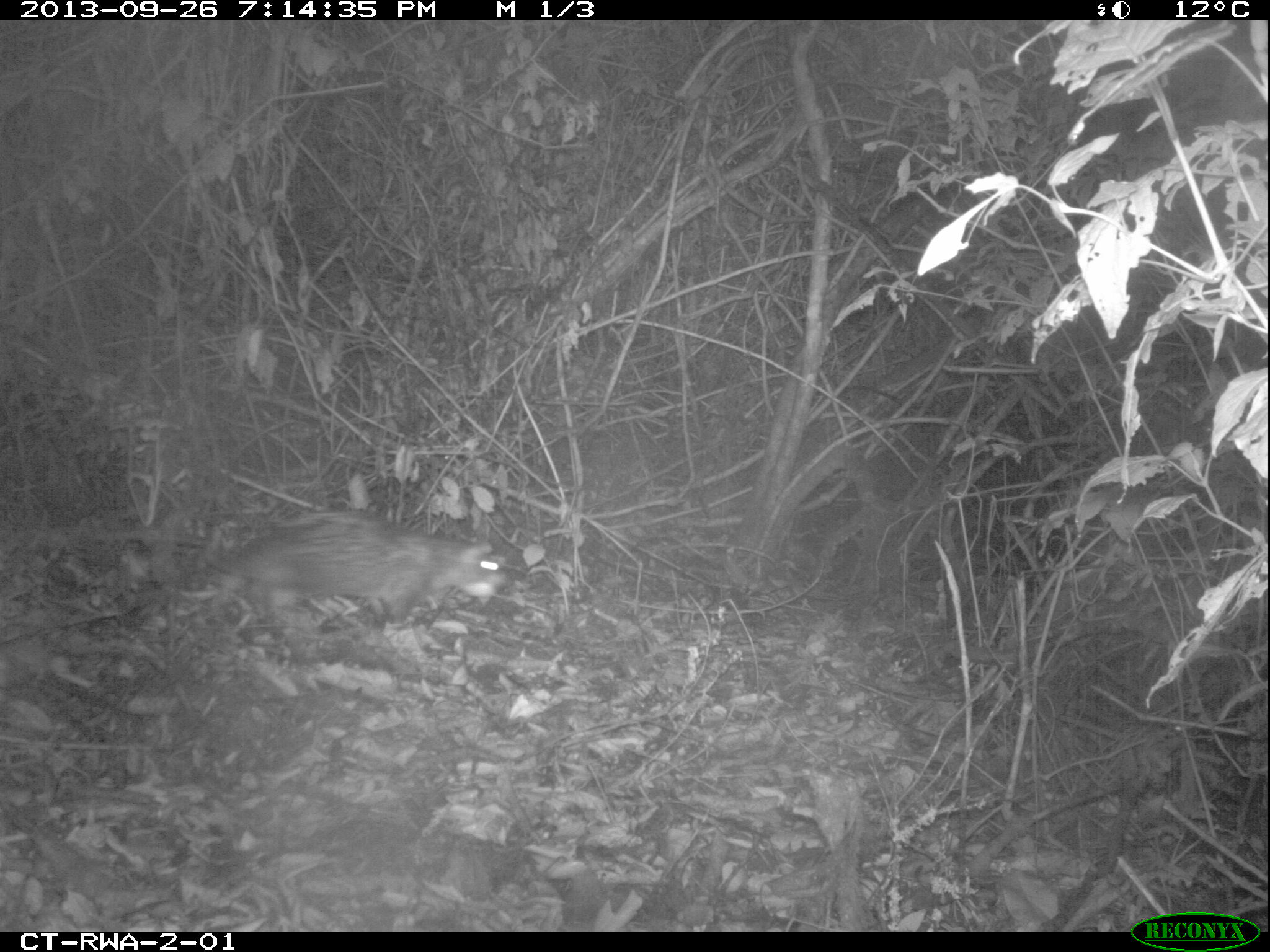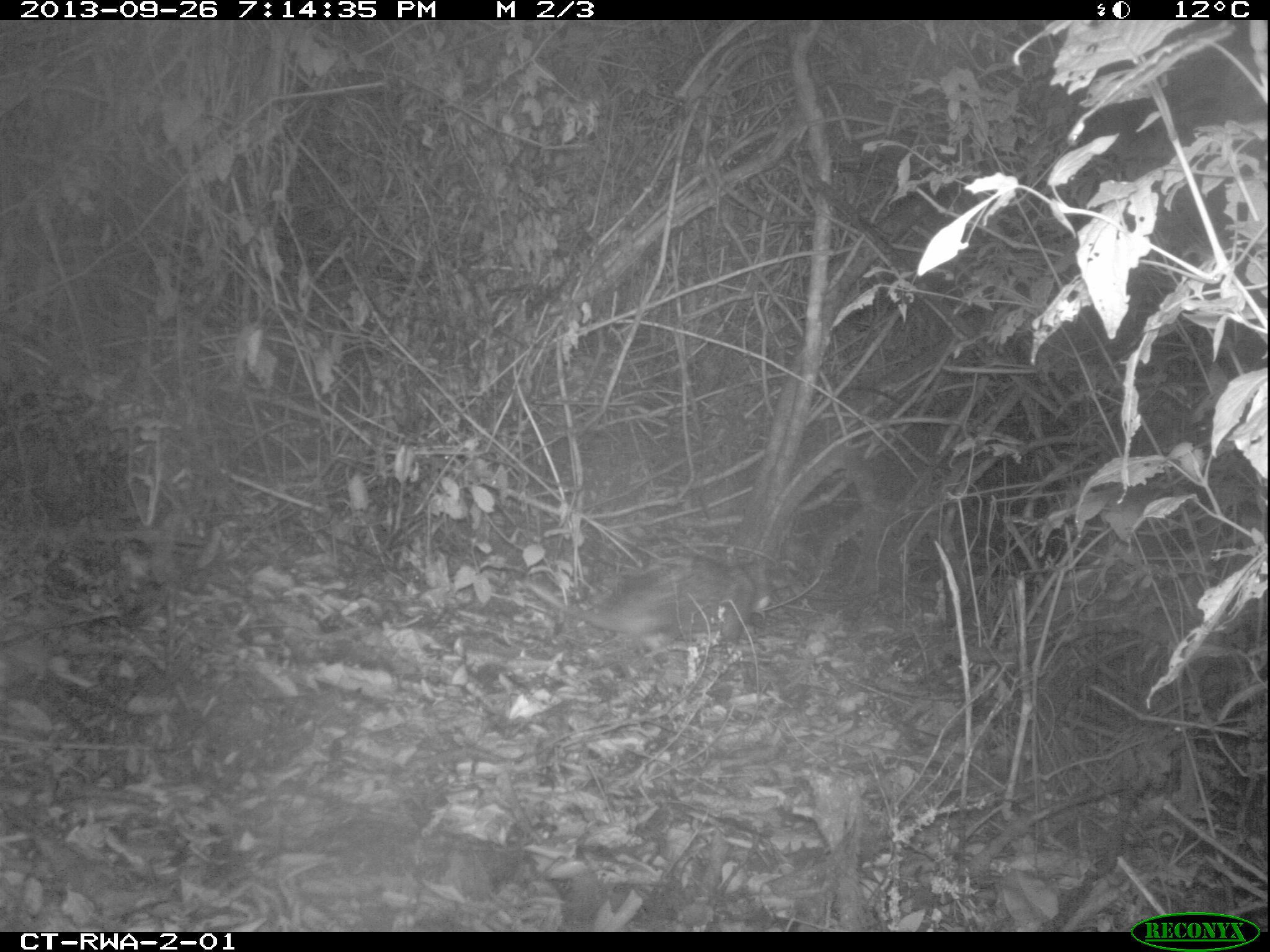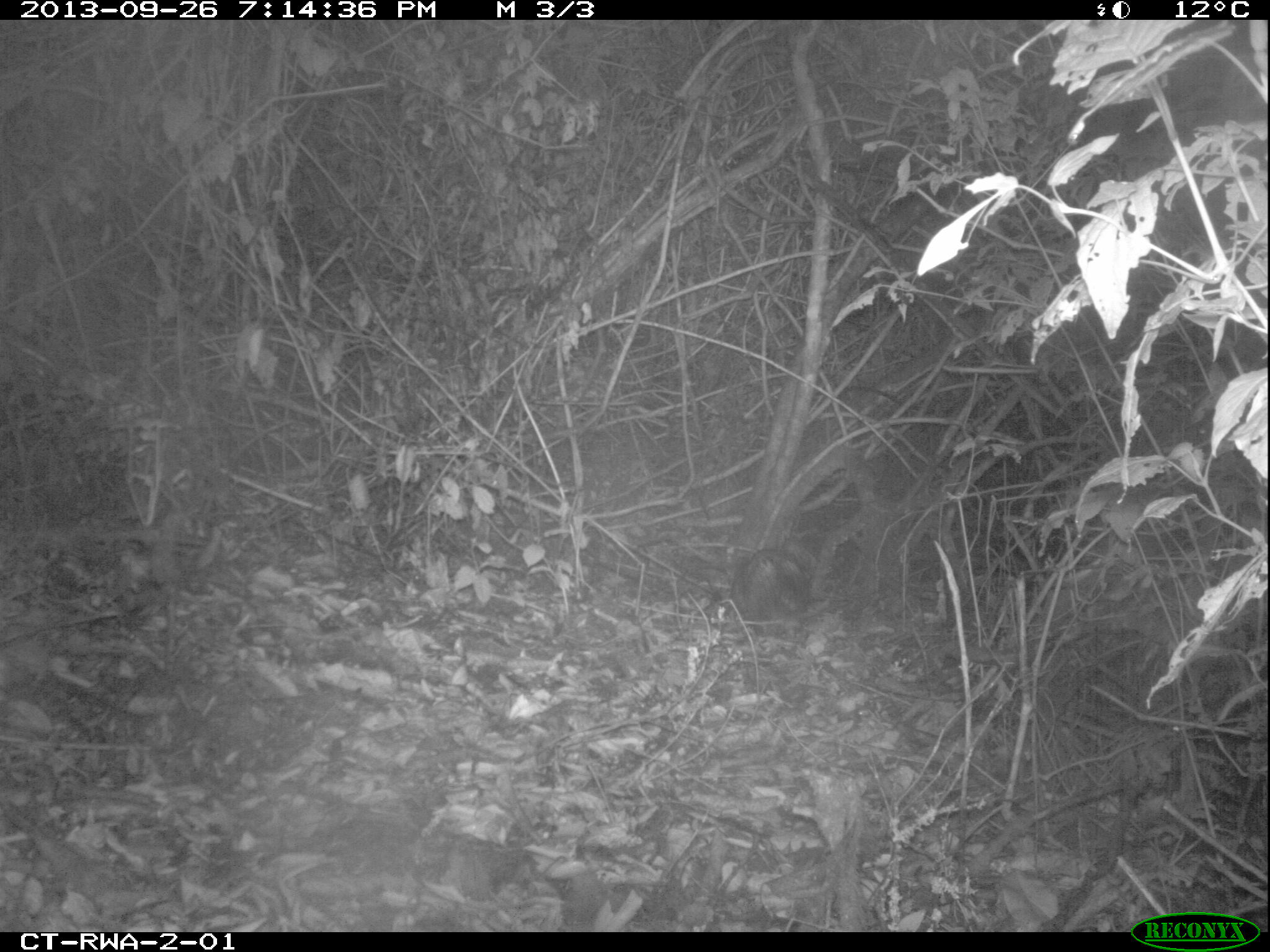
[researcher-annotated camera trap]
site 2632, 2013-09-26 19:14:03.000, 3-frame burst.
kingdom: Animalia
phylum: Chordata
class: Mammalia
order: Rodentia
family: Hystricidae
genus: Atherurus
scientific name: Atherurus africanus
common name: african brush-tailed porcupine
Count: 1.